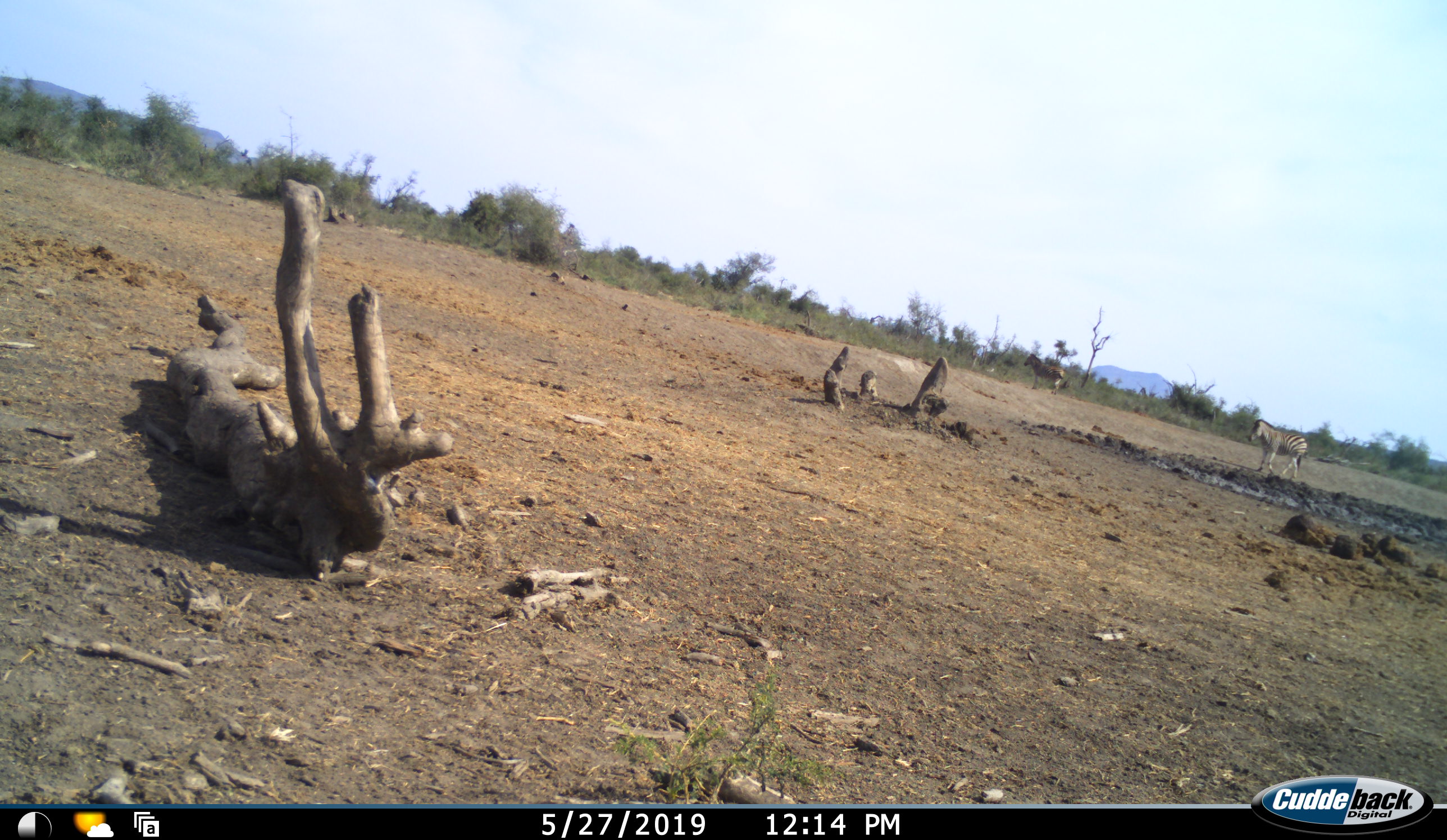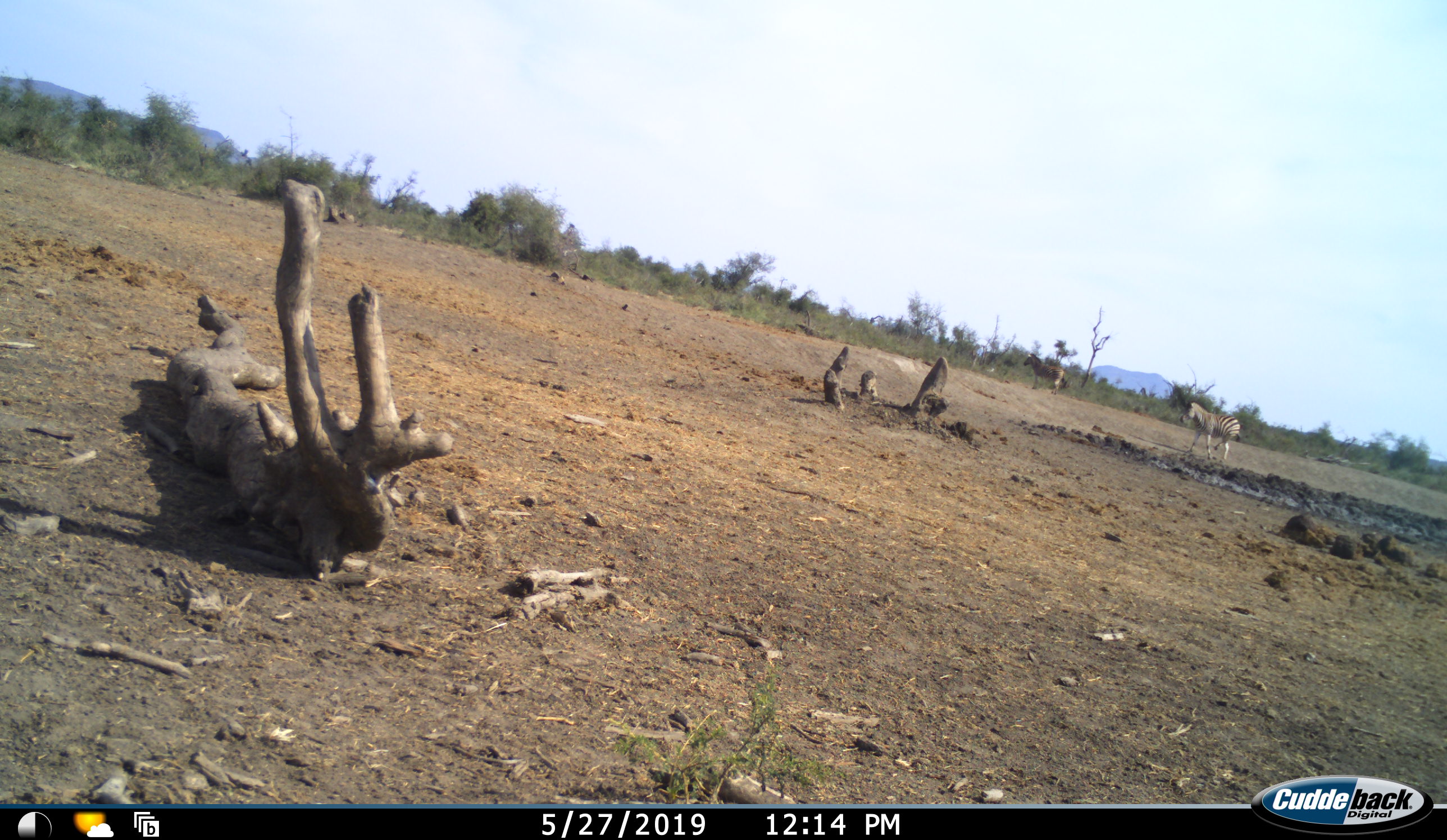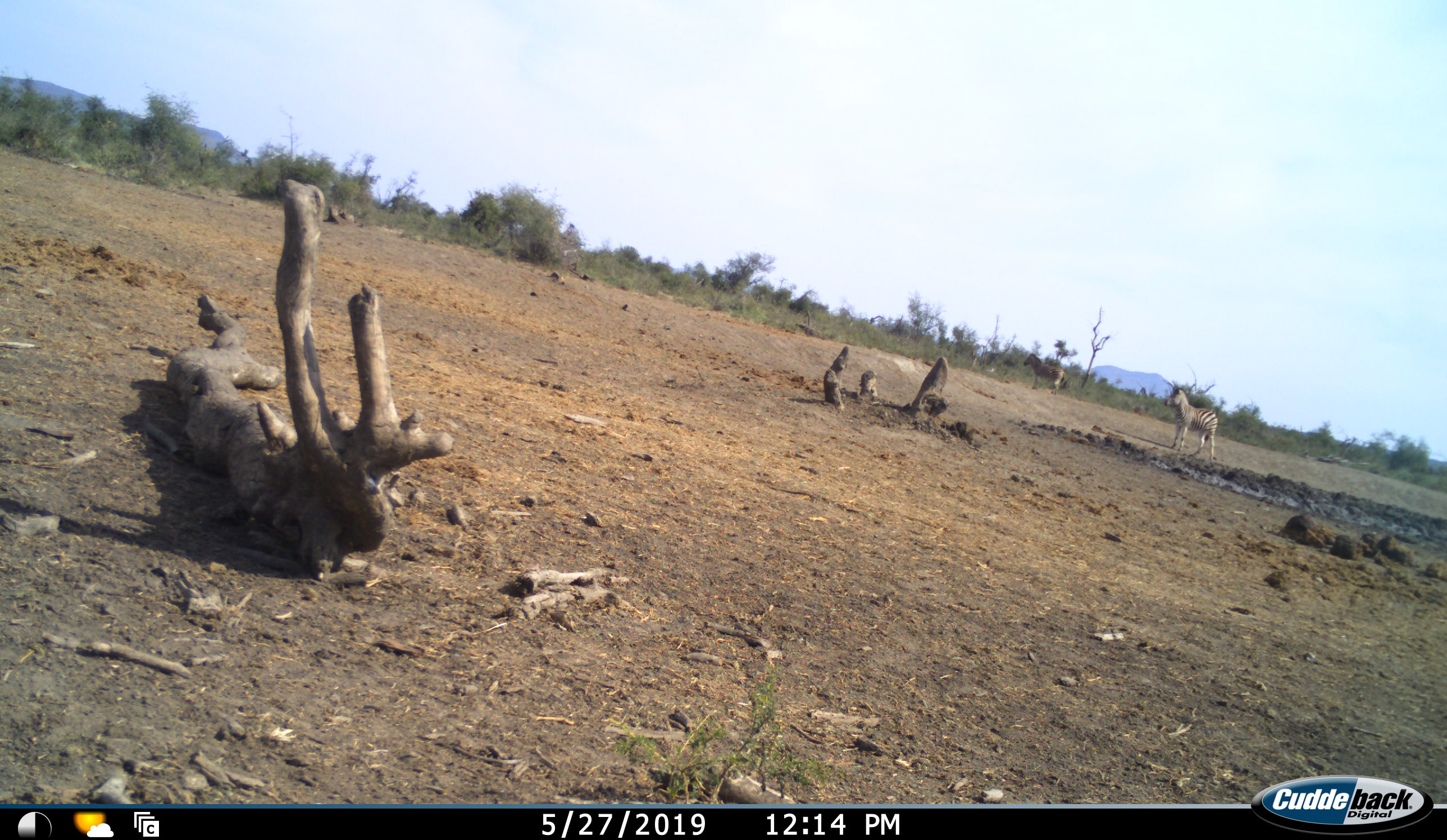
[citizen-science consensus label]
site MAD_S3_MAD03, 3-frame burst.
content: unidentified animal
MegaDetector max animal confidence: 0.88